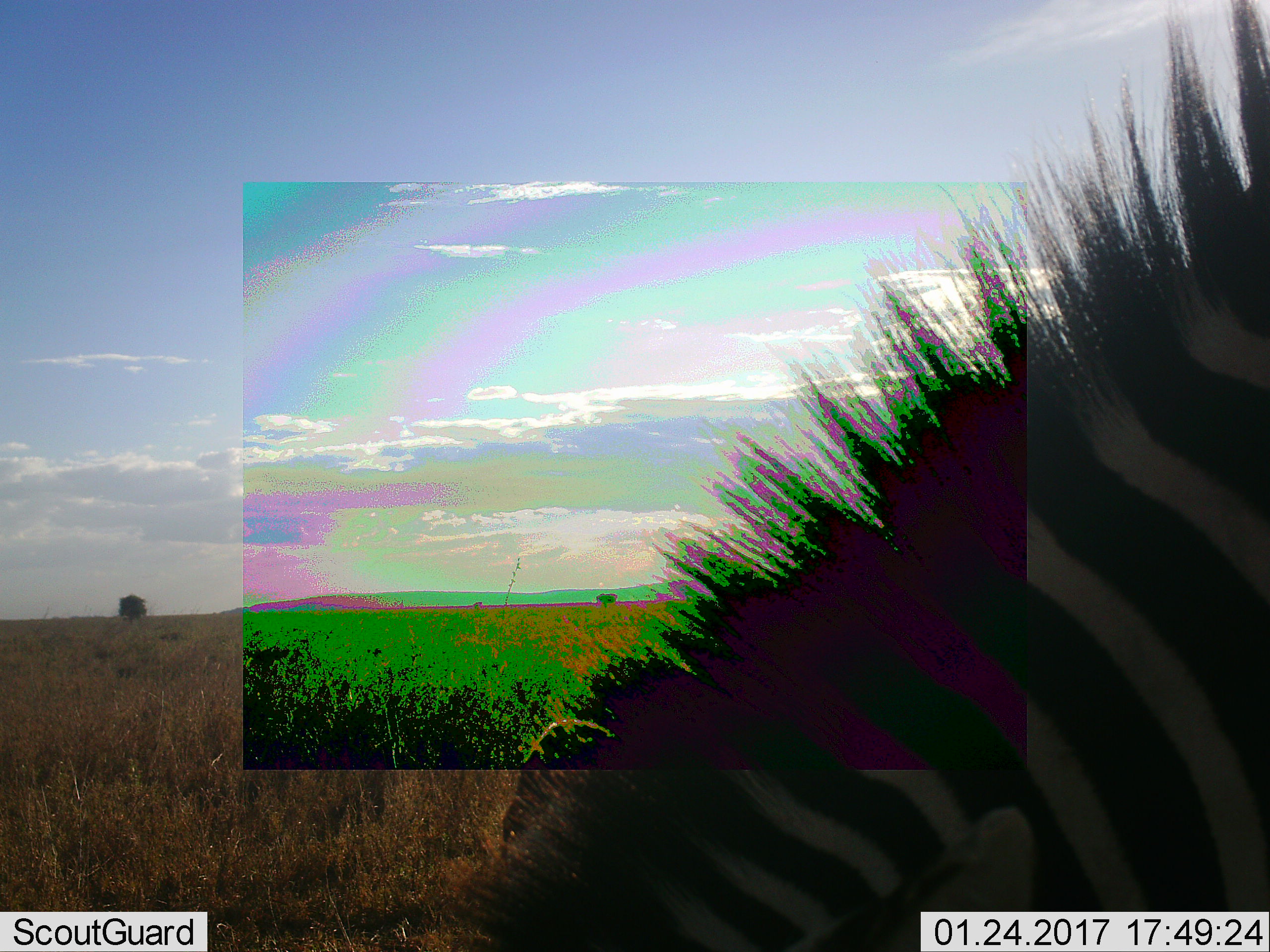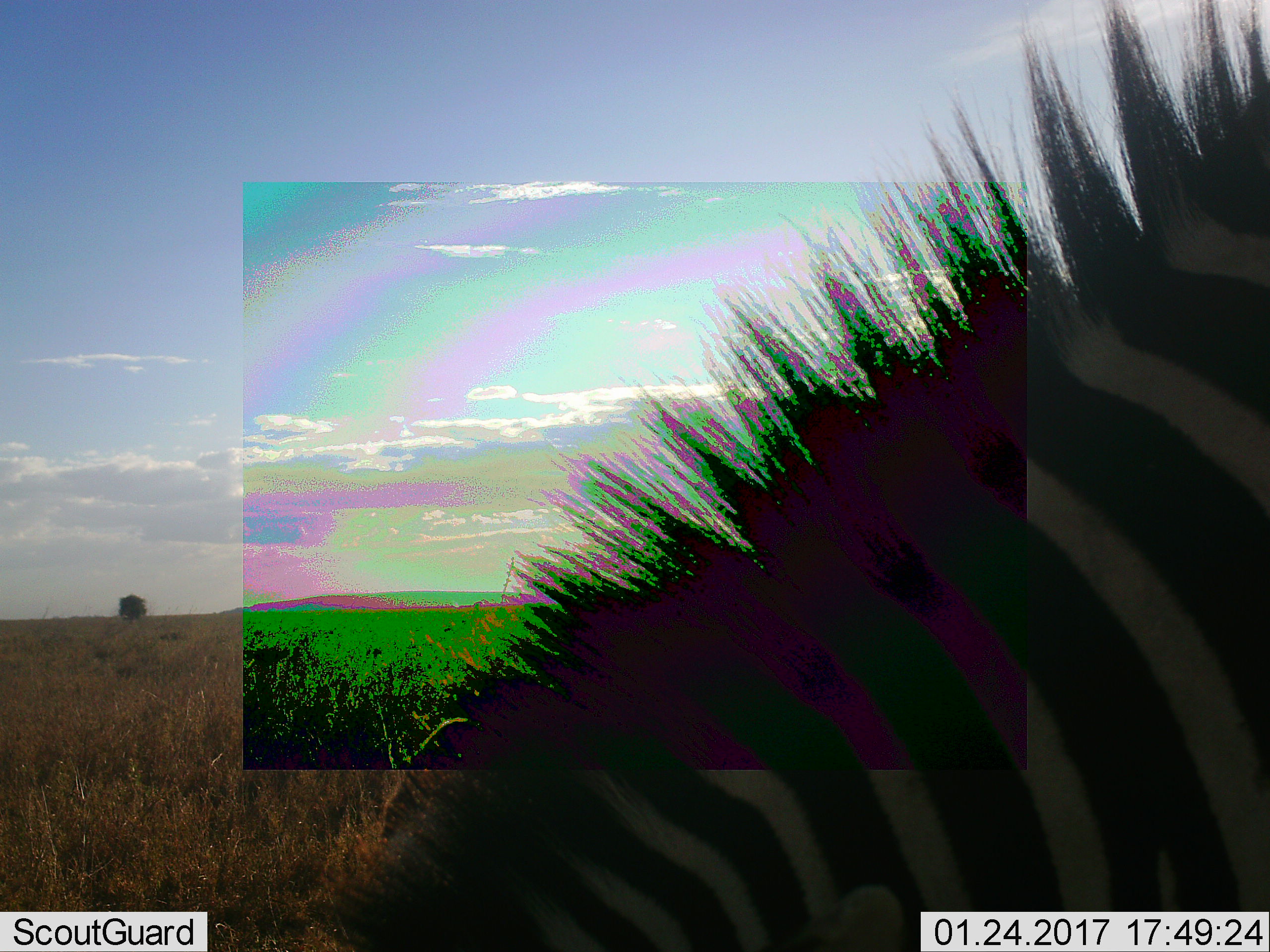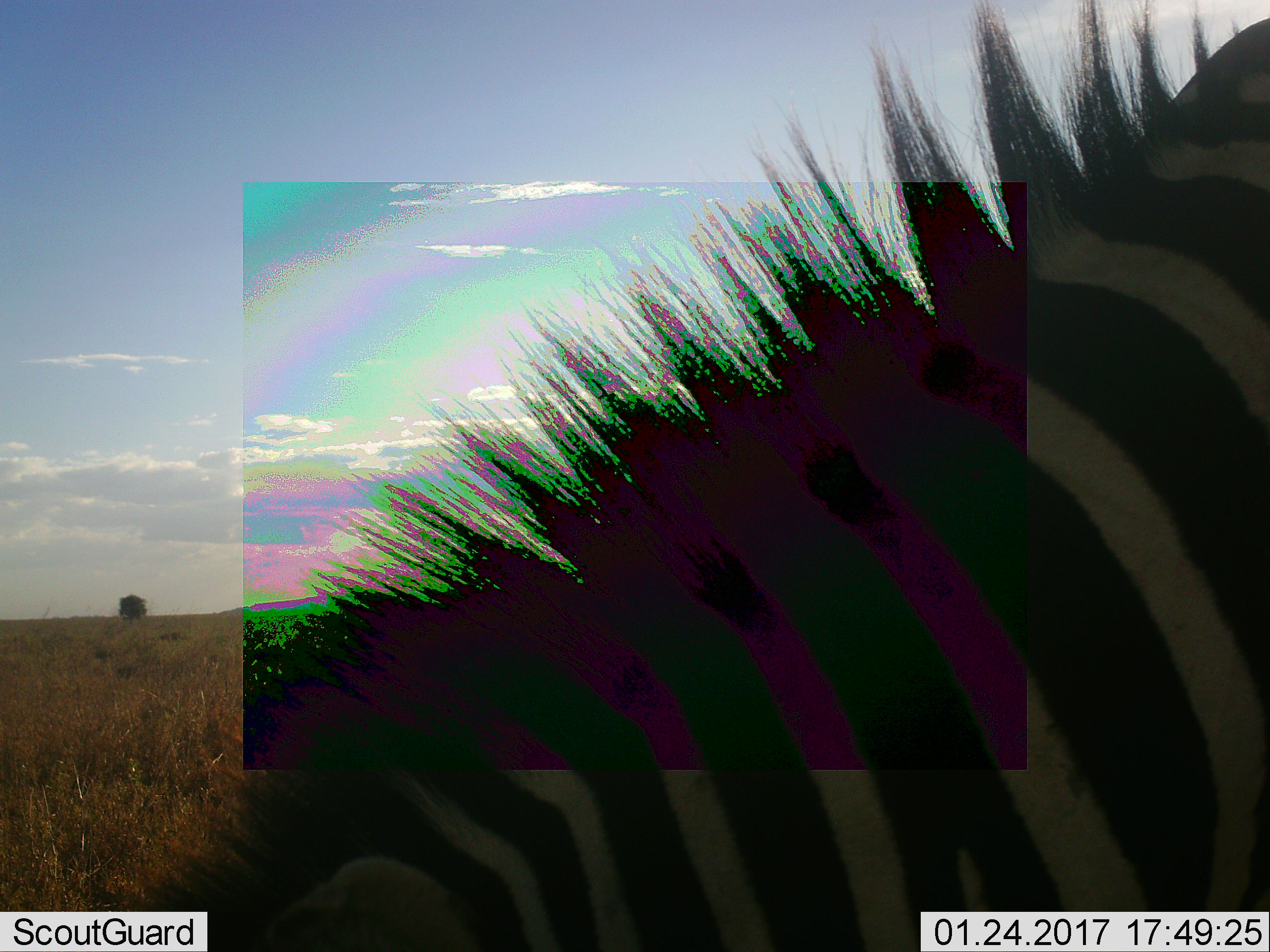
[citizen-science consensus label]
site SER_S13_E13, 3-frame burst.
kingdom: Animalia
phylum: Chordata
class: Mammalia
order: Perissodactyla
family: Equidae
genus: Equus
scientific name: Equus quagga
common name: plains zebra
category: zebraplains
Zebraplains (plains zebra) (Equus quagga), count 1. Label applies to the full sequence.